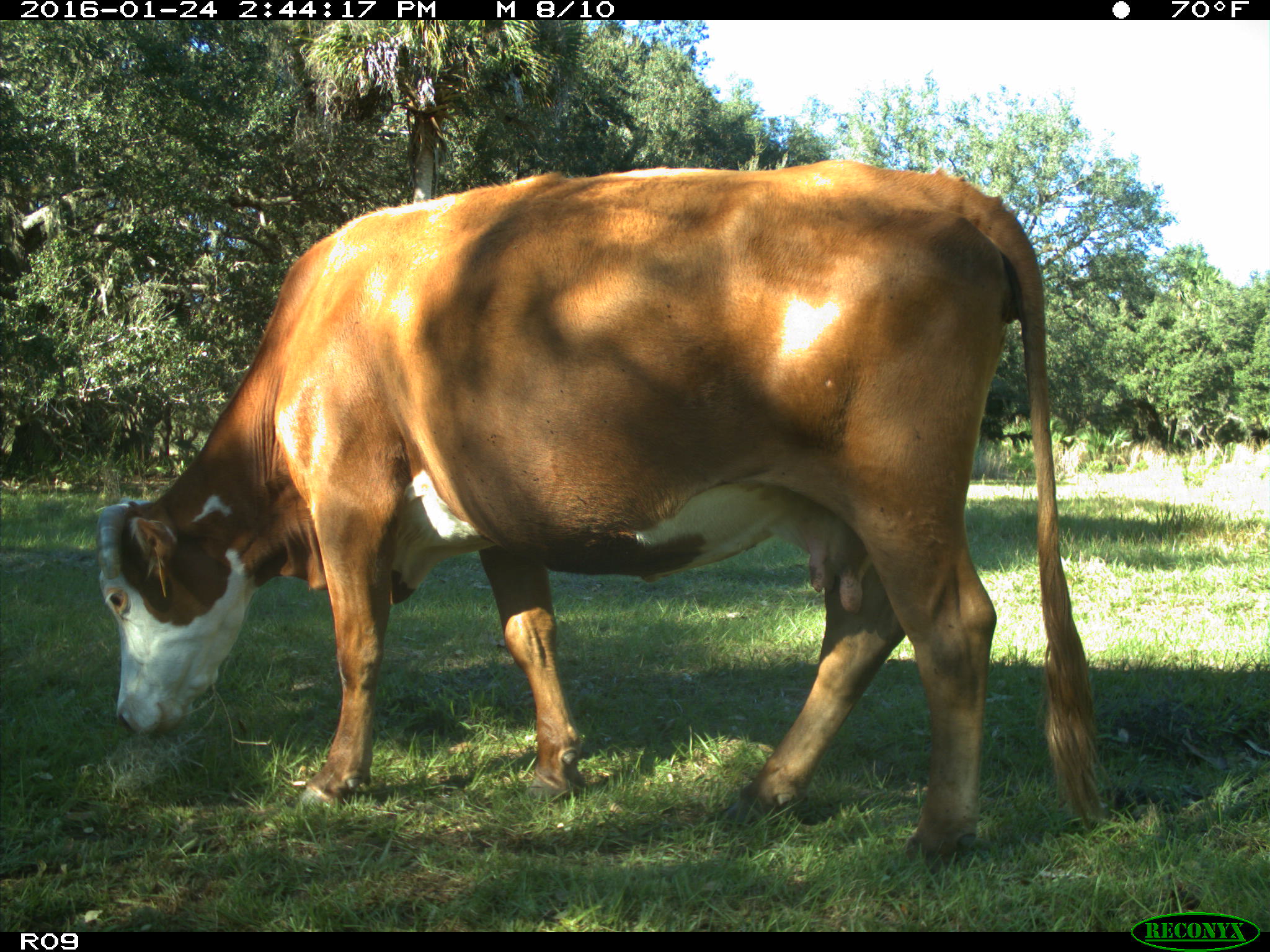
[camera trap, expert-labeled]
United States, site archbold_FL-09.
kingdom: Animalia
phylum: Chordata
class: Mammalia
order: Artiodactyla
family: Bovidae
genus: Bos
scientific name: Bos taurus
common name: domestic cow